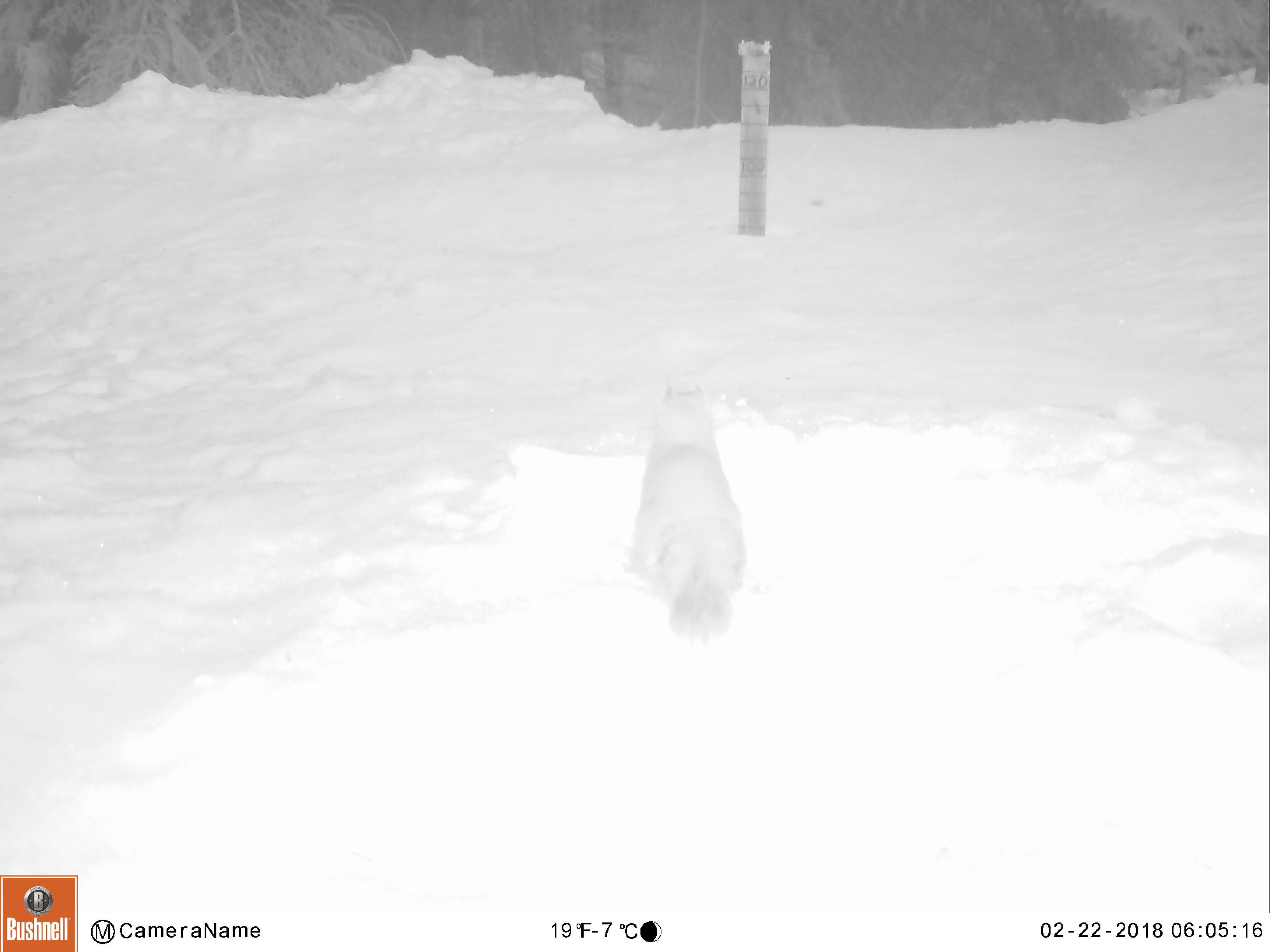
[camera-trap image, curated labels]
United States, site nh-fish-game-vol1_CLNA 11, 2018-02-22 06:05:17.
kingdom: Animalia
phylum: Chordata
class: Mammalia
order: Rodentia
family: Sciuridae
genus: Tamiasciurus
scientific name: Tamiasciurus hudsonicus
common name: red squirrel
Red squirrel (Tamiasciurus hudsonicus).